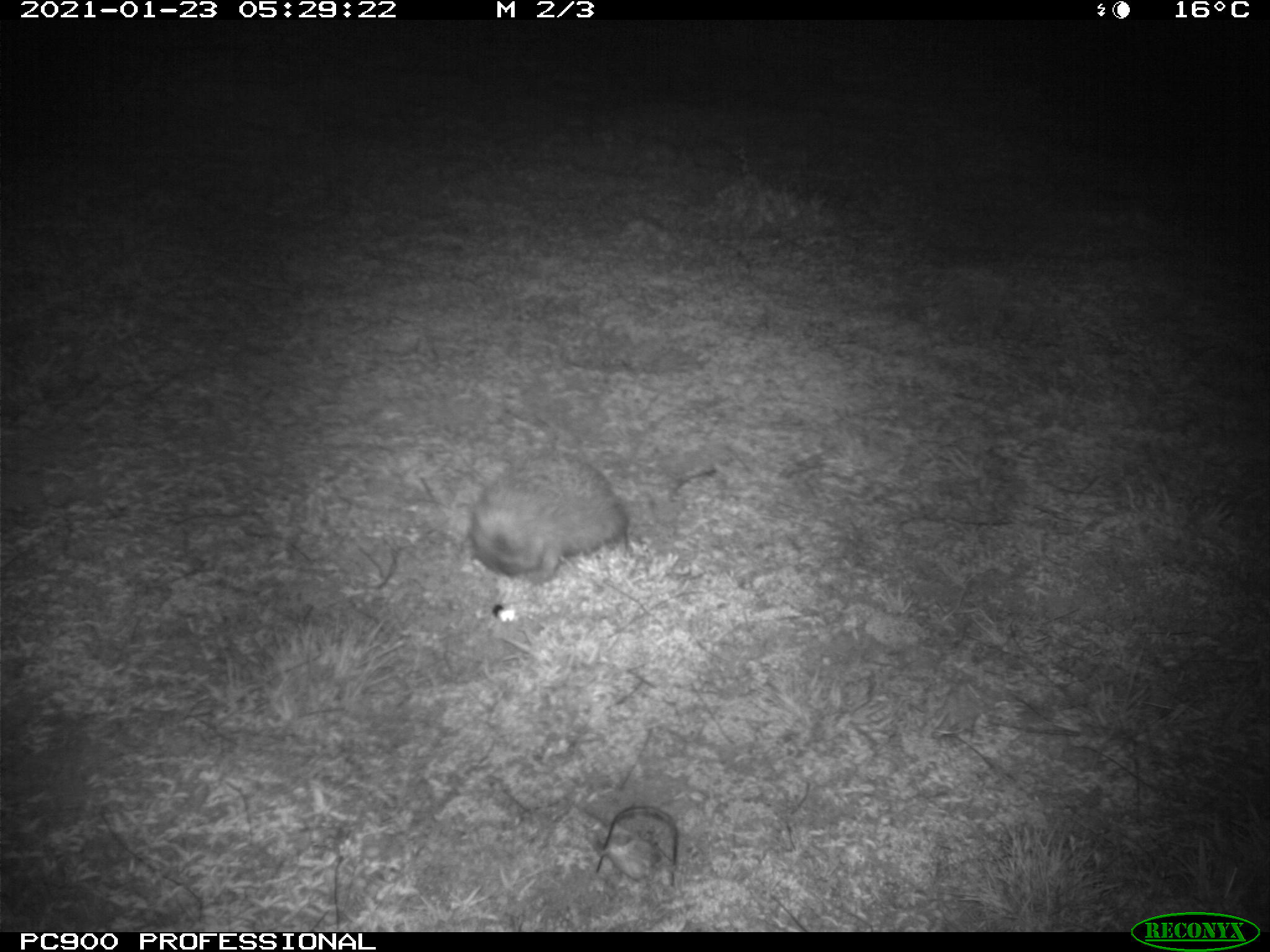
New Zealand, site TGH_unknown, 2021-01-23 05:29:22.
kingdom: Animalia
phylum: Chordata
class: Mammalia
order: Eulipotyphla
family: Erinaceidae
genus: Erinaceus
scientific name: Erinaceus europaeus europaeus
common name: european hedgehog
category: hedgehog